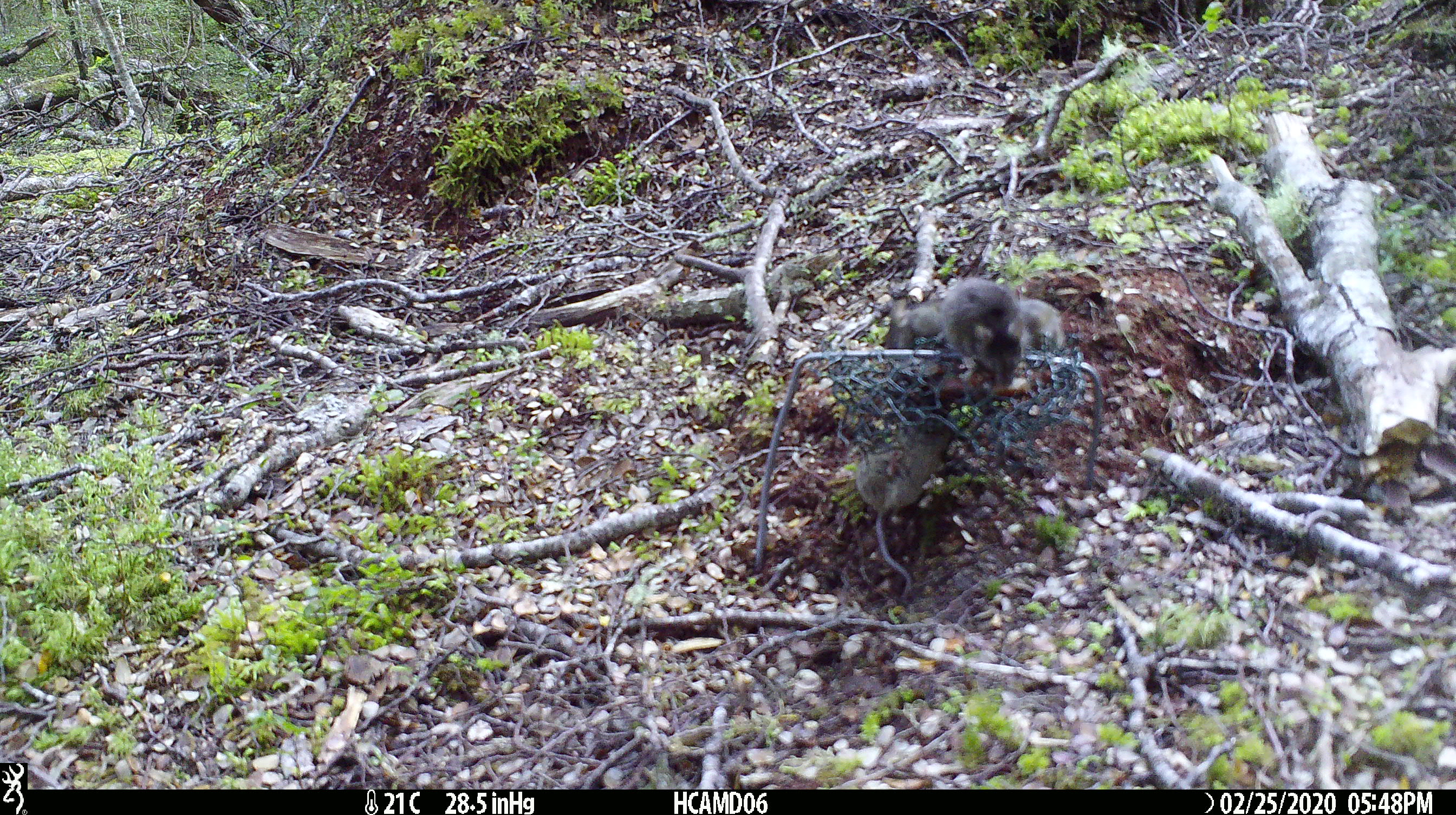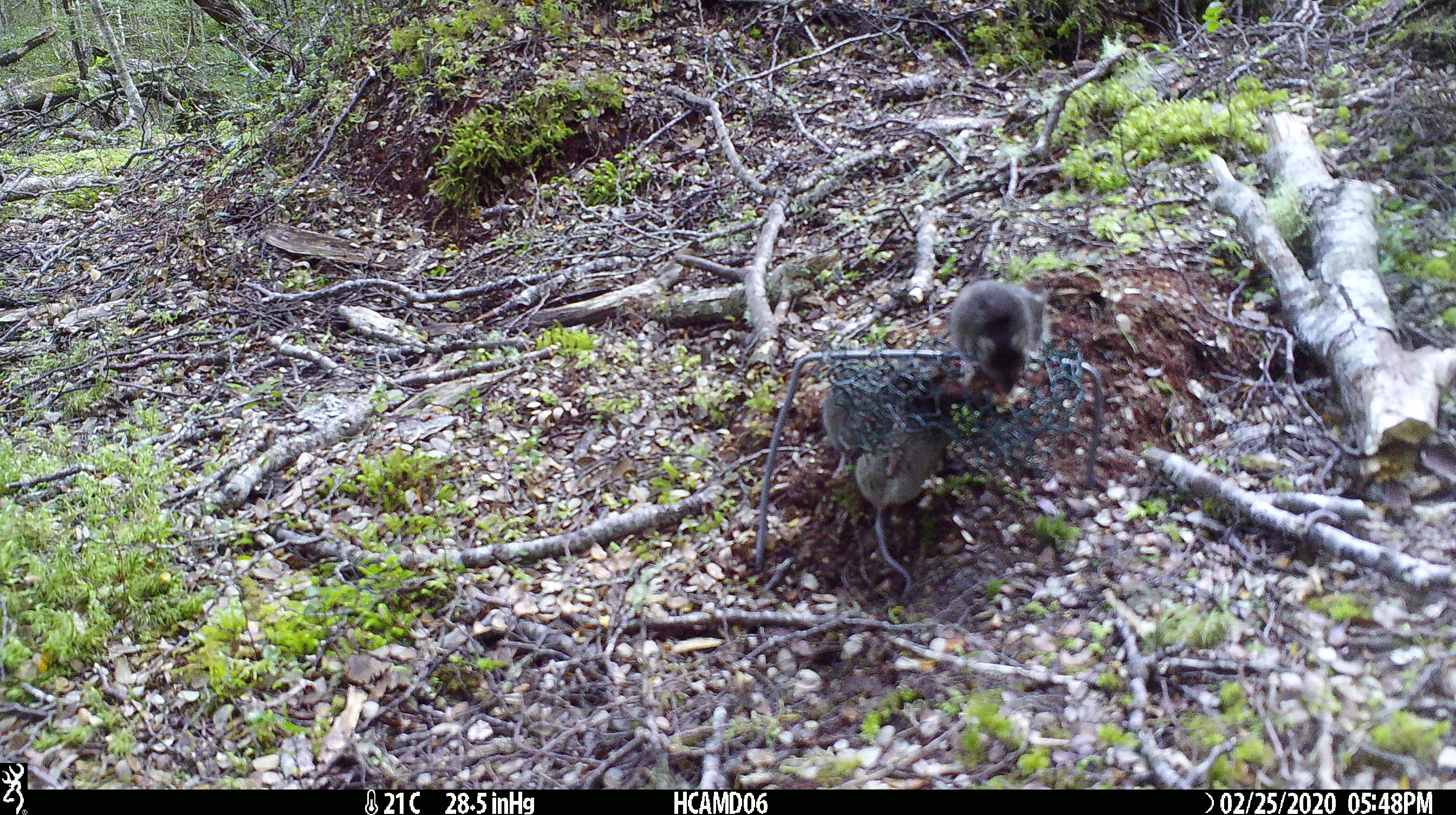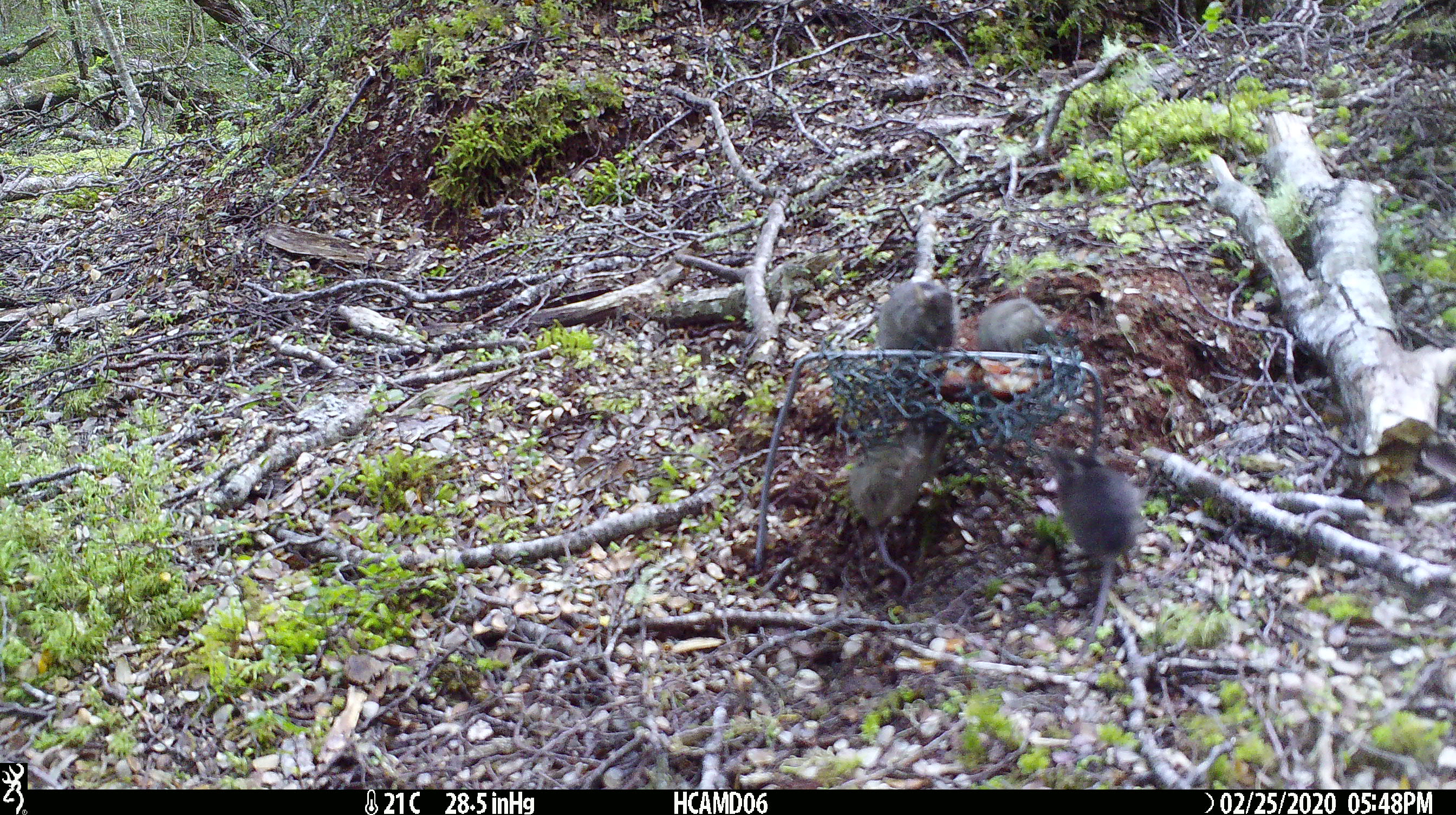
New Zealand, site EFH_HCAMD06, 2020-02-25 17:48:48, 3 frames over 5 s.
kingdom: Animalia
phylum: Chordata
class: Mammalia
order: Rodentia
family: Muridae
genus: Mus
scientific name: Mus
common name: mouse